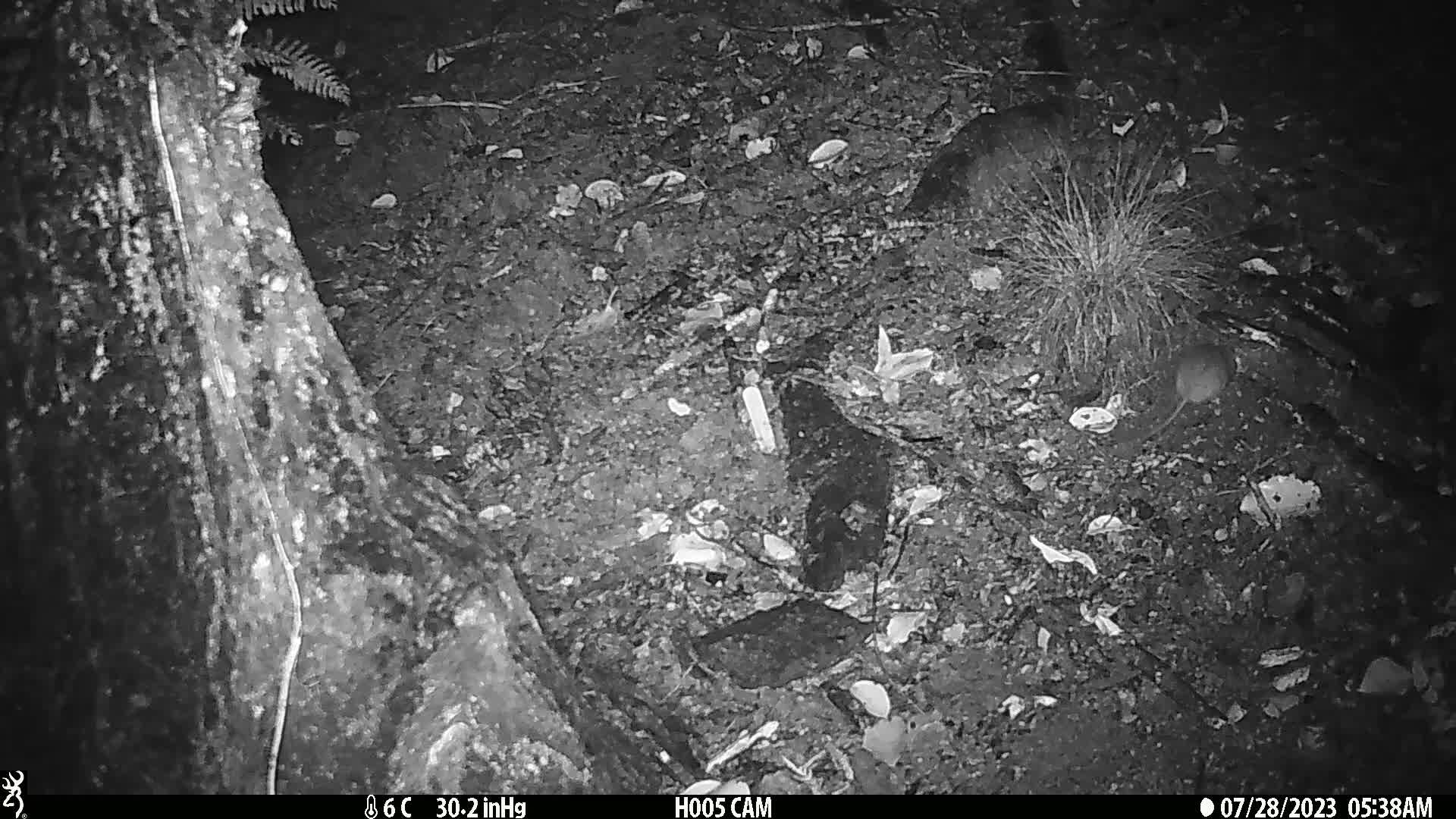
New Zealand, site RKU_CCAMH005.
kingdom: Animalia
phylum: Chordata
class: Mammalia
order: Rodentia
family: Muridae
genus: Rattus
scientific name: Rattus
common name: rat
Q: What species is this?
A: Rat (Rattus).